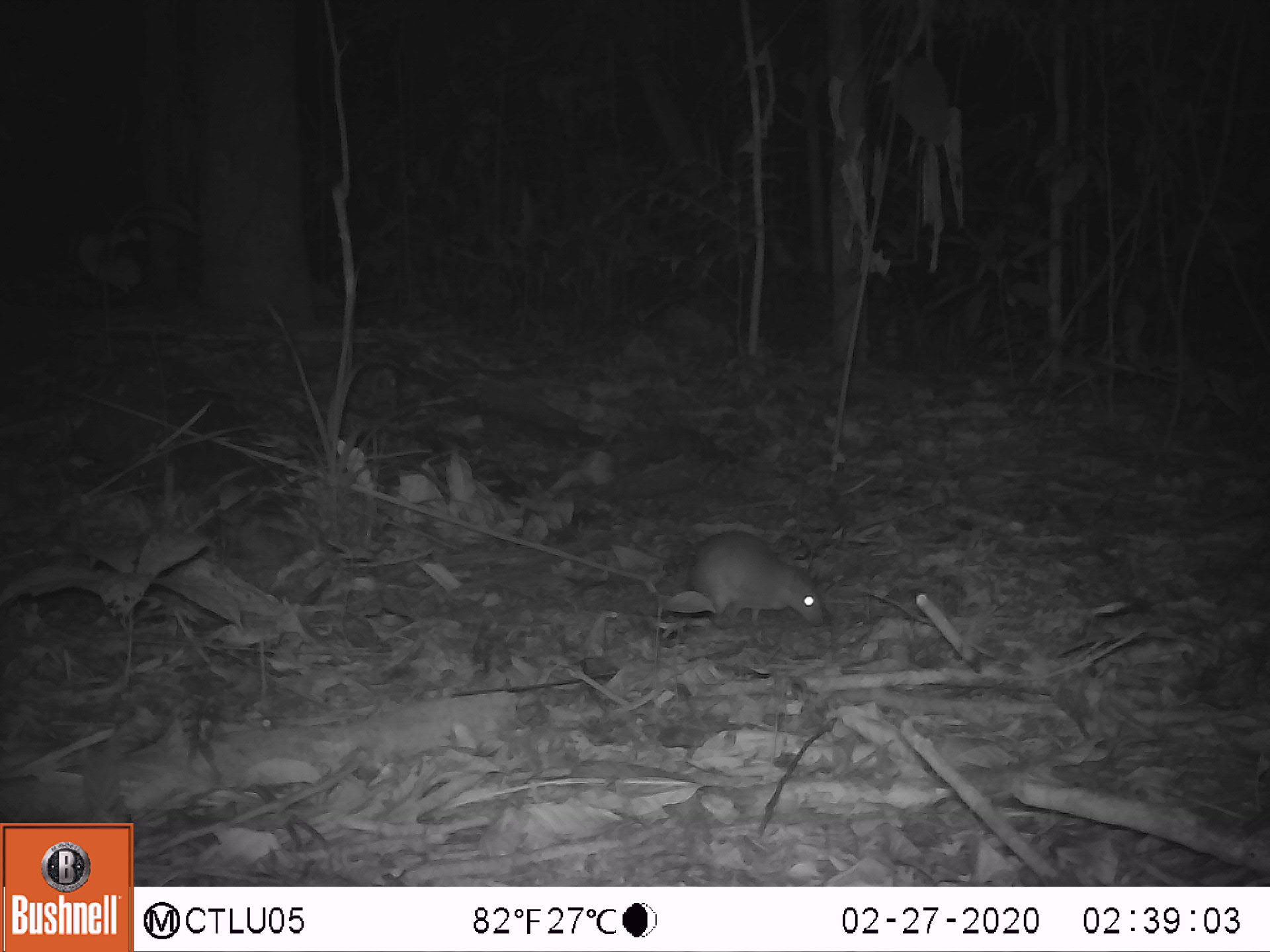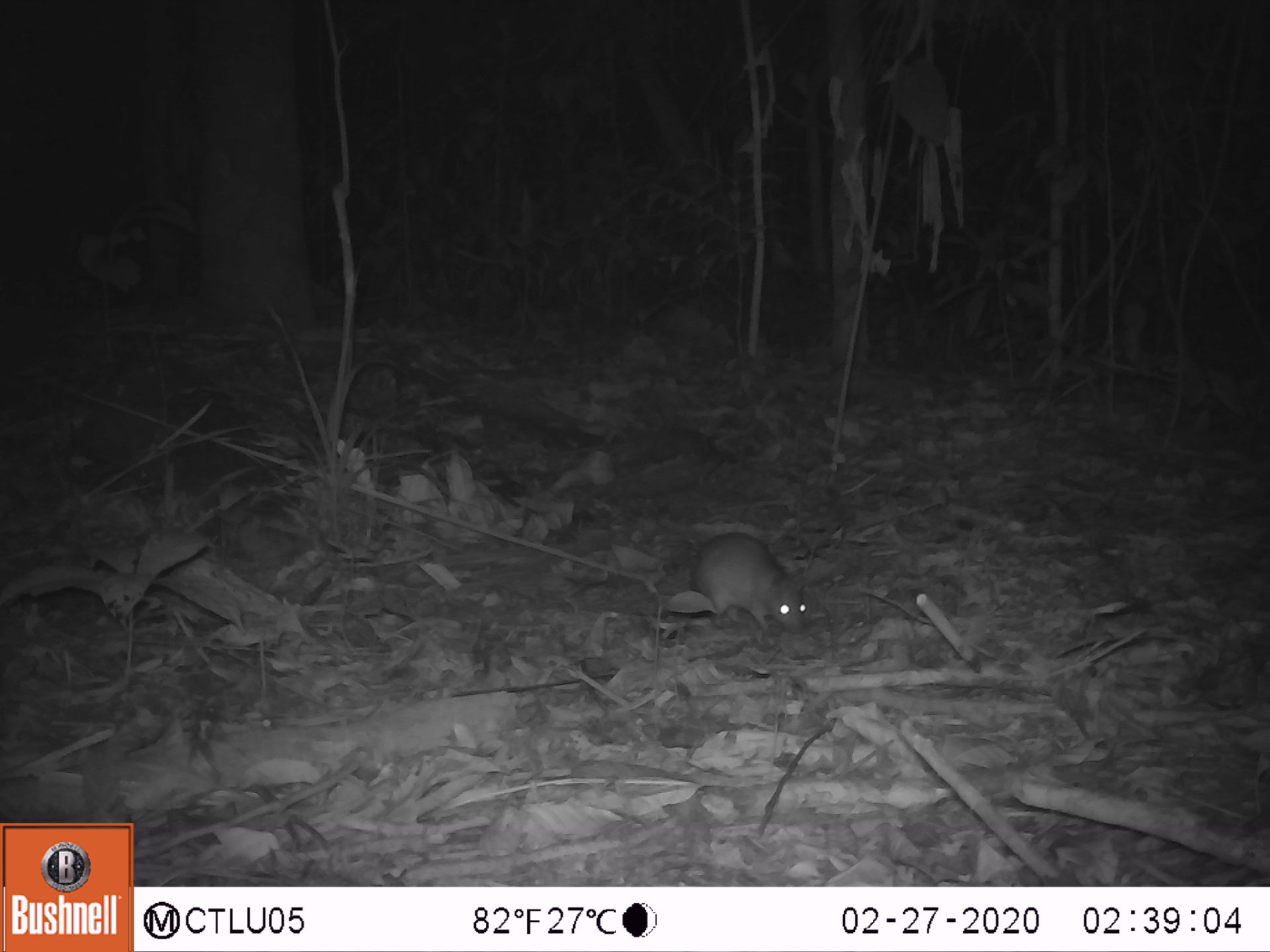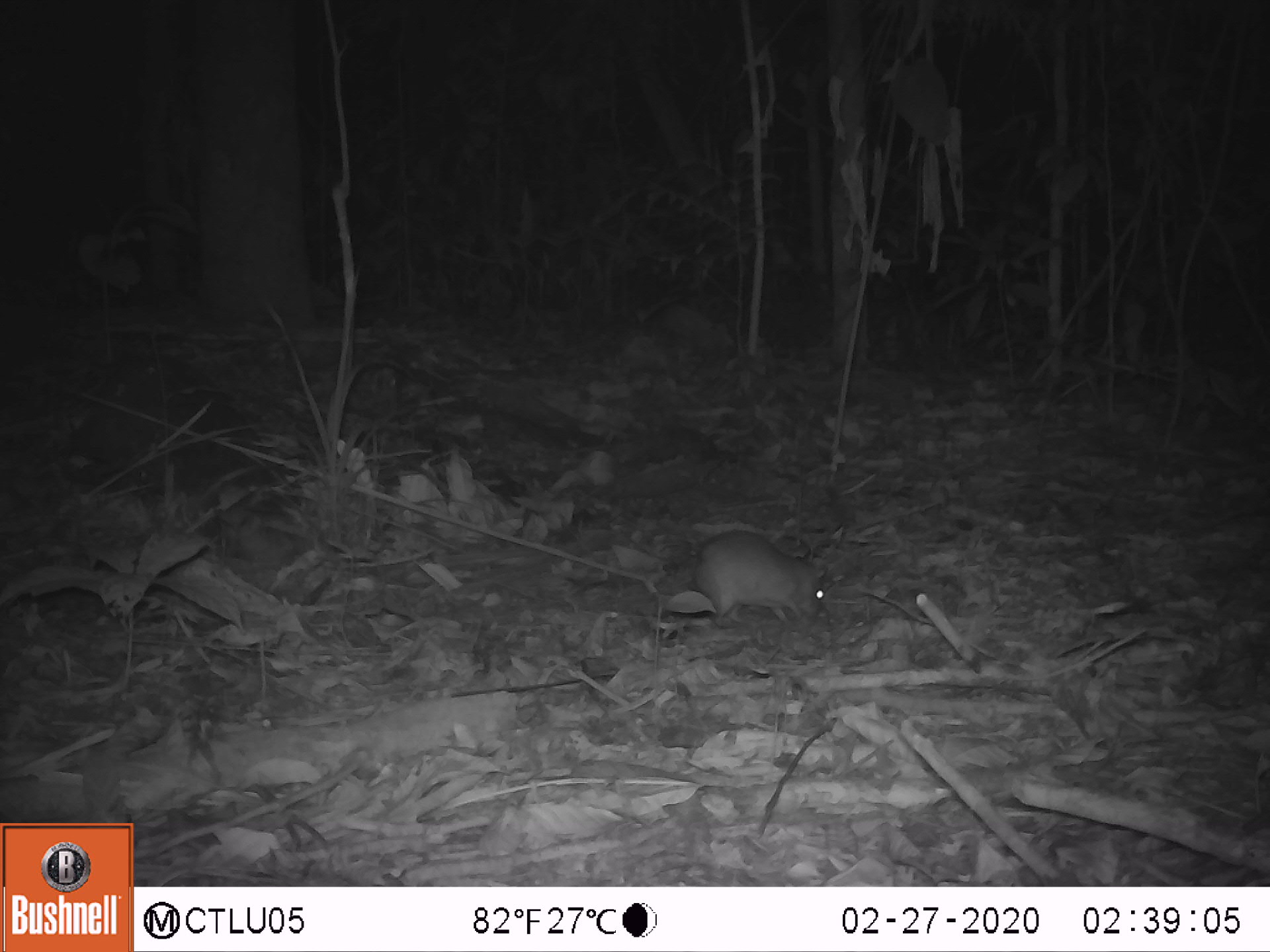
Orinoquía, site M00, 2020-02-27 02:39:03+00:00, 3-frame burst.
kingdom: Animalia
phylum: Chordata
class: Mammalia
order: Rodentia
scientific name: Rodentia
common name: rodent